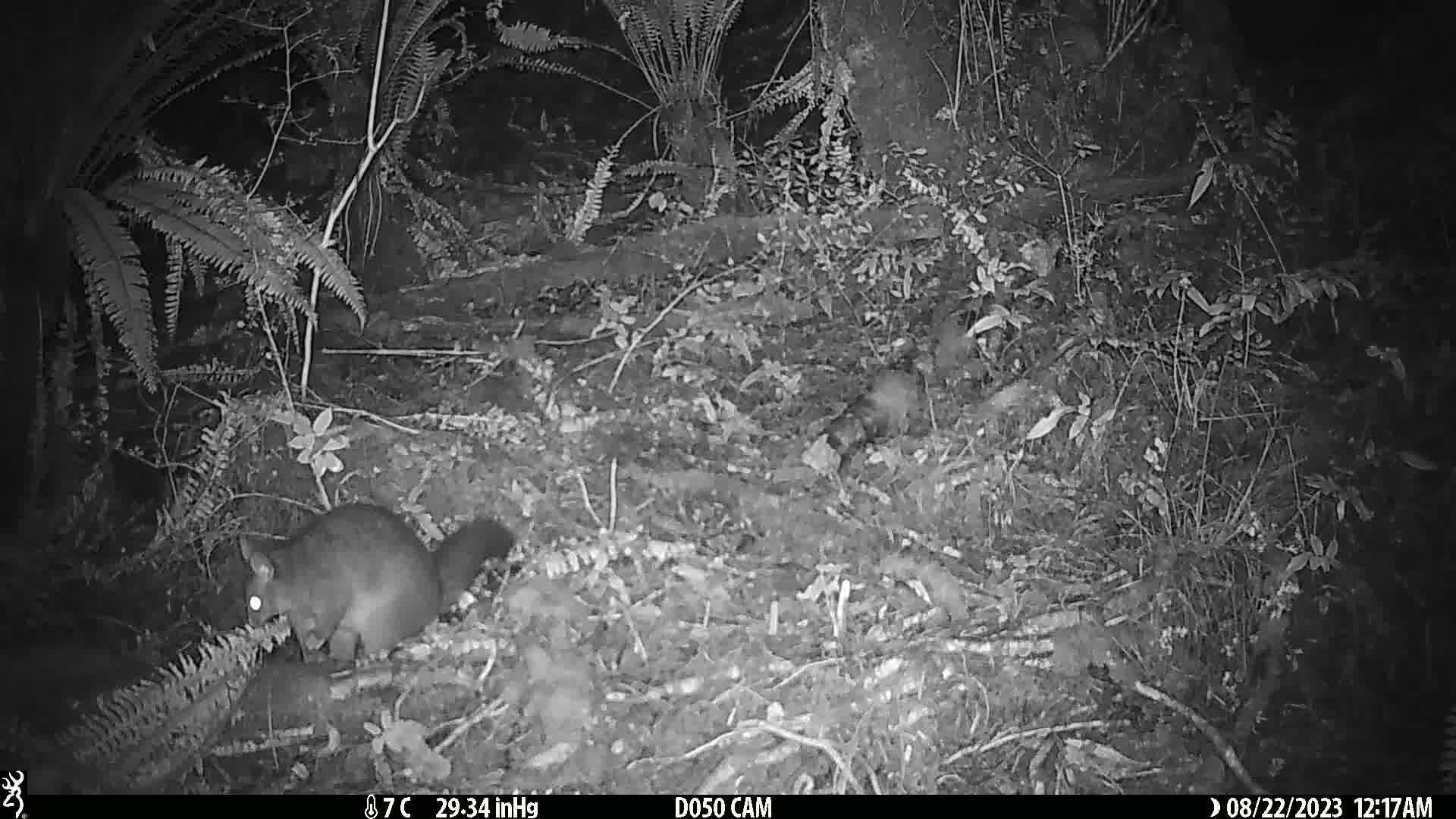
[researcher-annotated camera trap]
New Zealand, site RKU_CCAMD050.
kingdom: Animalia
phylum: Chordata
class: Mammalia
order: Diprotodontia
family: Phalangeridae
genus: Trichosurus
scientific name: Trichosurus vulpecula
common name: common brushtail possum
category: possum